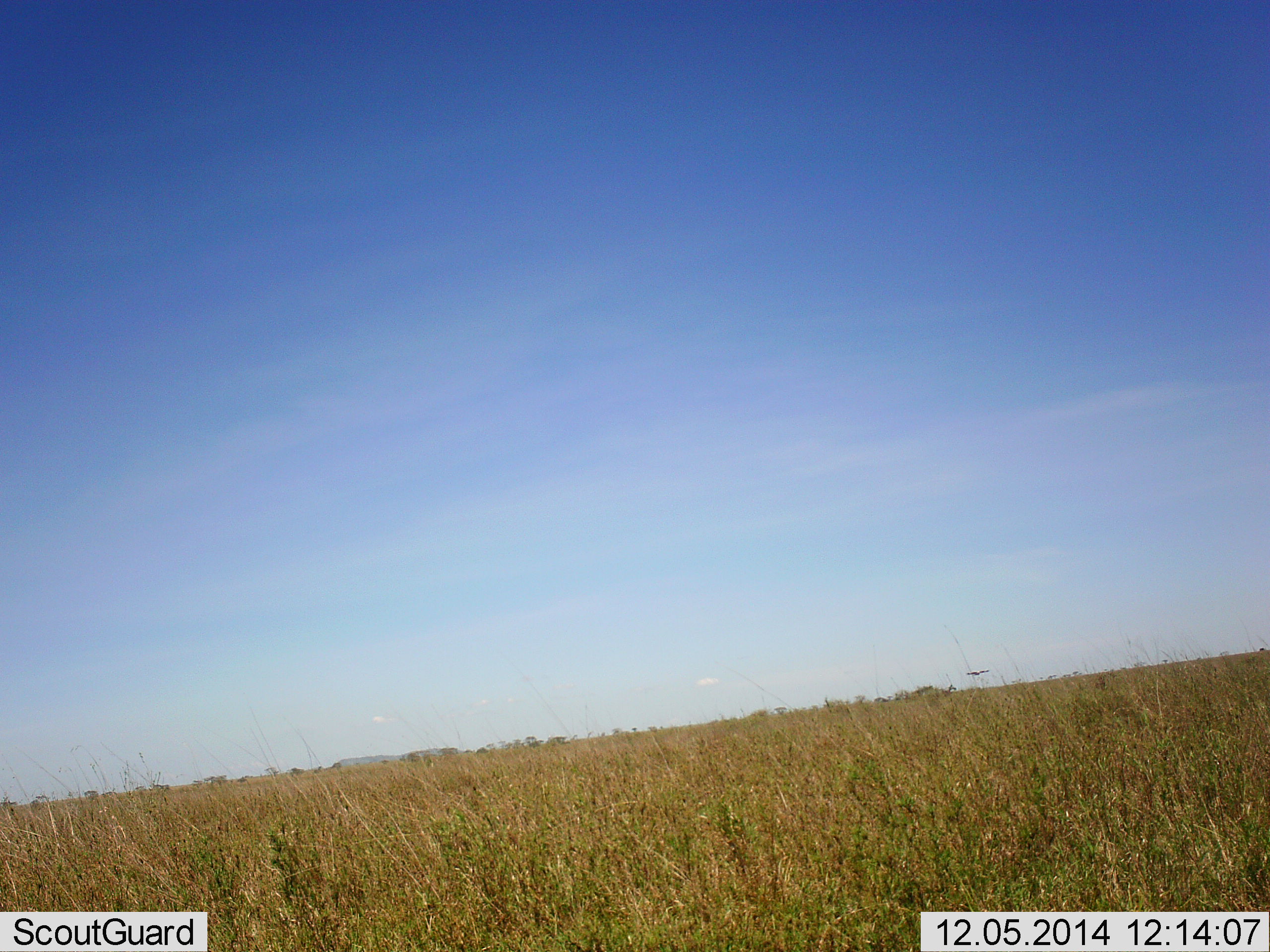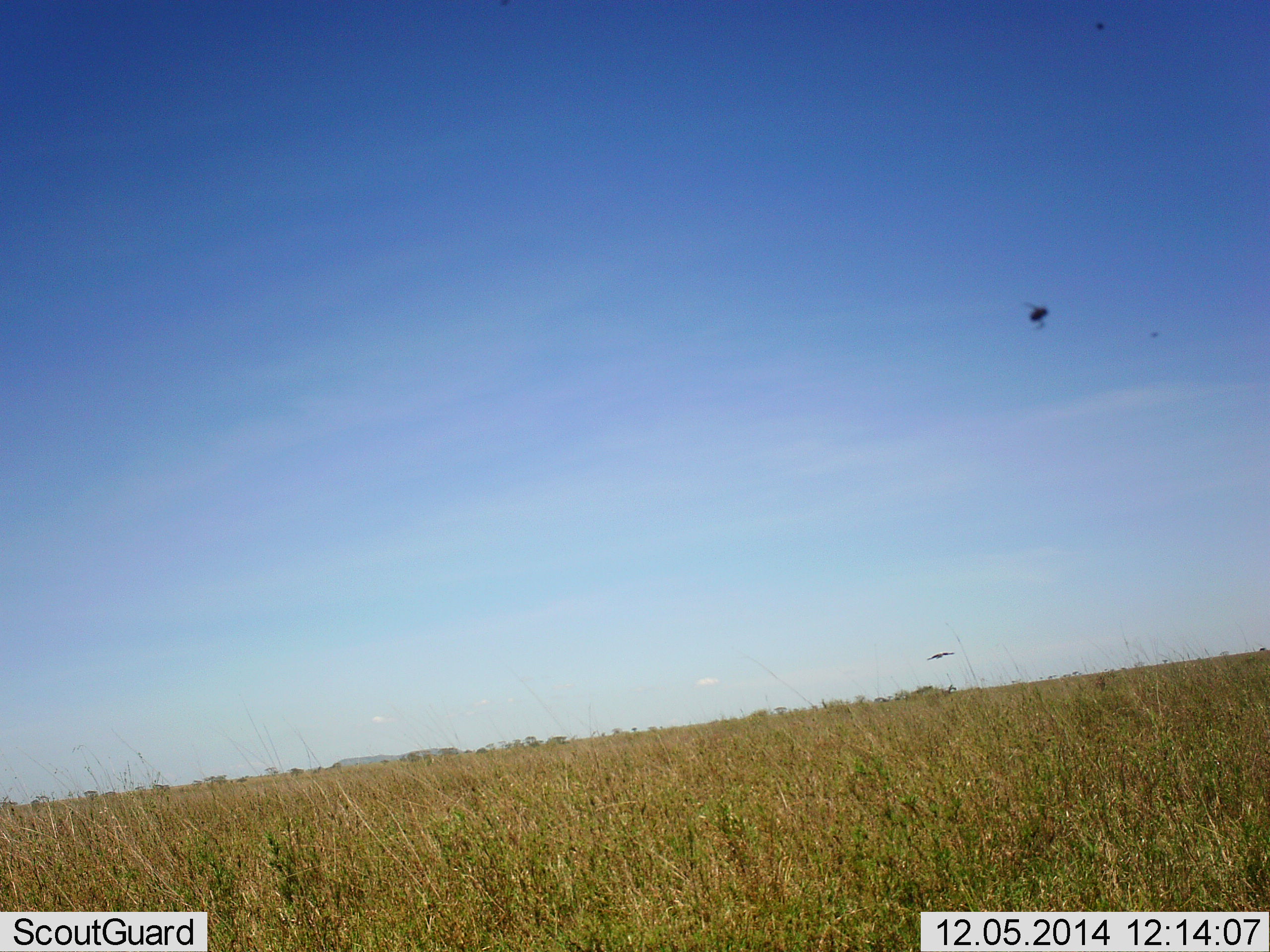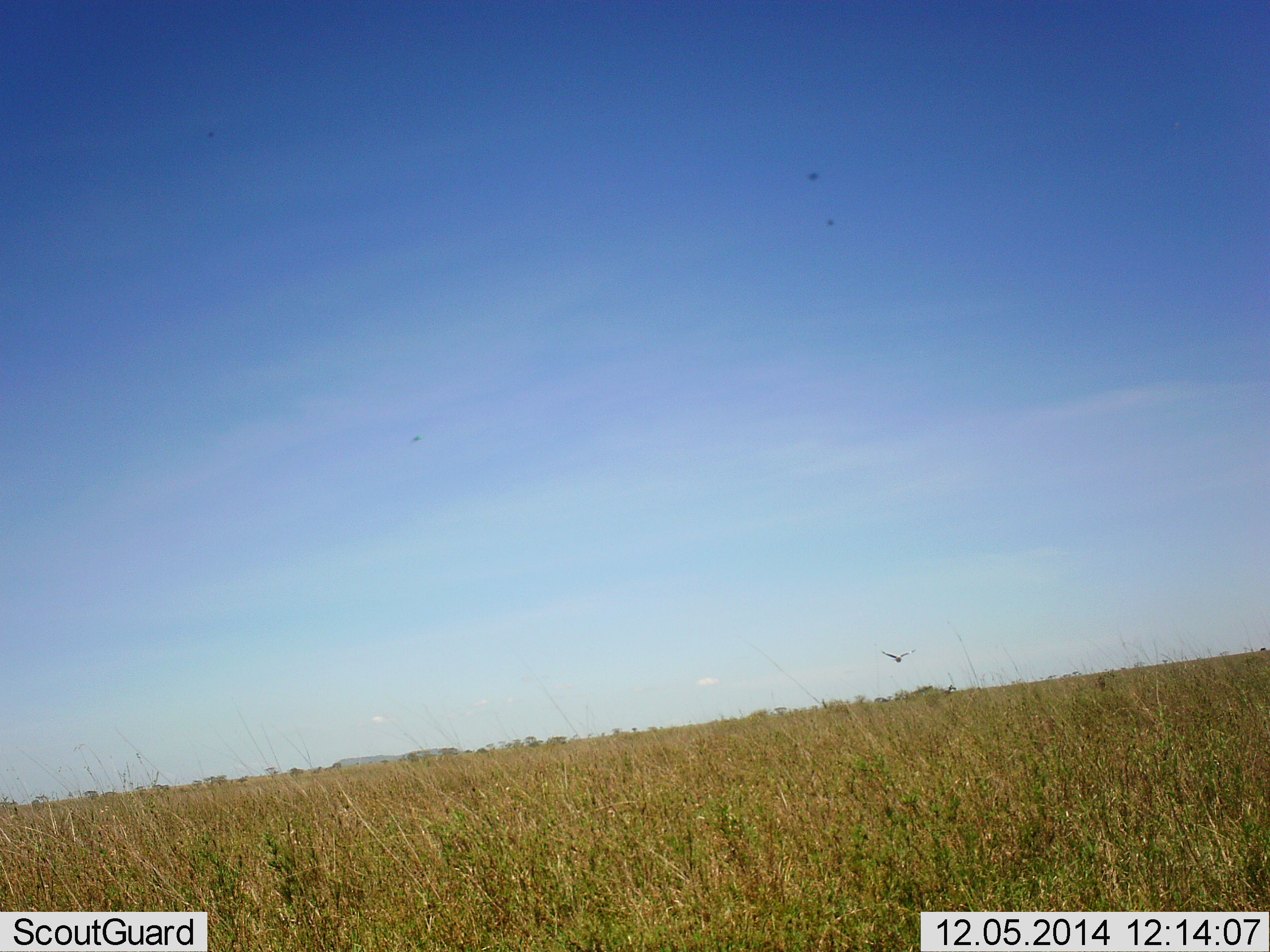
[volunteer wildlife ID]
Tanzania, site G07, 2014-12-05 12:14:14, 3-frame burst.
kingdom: Animalia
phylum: Chordata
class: Aves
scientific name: Aves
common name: bird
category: otherbird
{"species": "otherbird (bird) (Aves)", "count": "1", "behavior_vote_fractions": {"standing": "0%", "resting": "0%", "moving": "100%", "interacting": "0%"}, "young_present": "0%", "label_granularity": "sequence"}